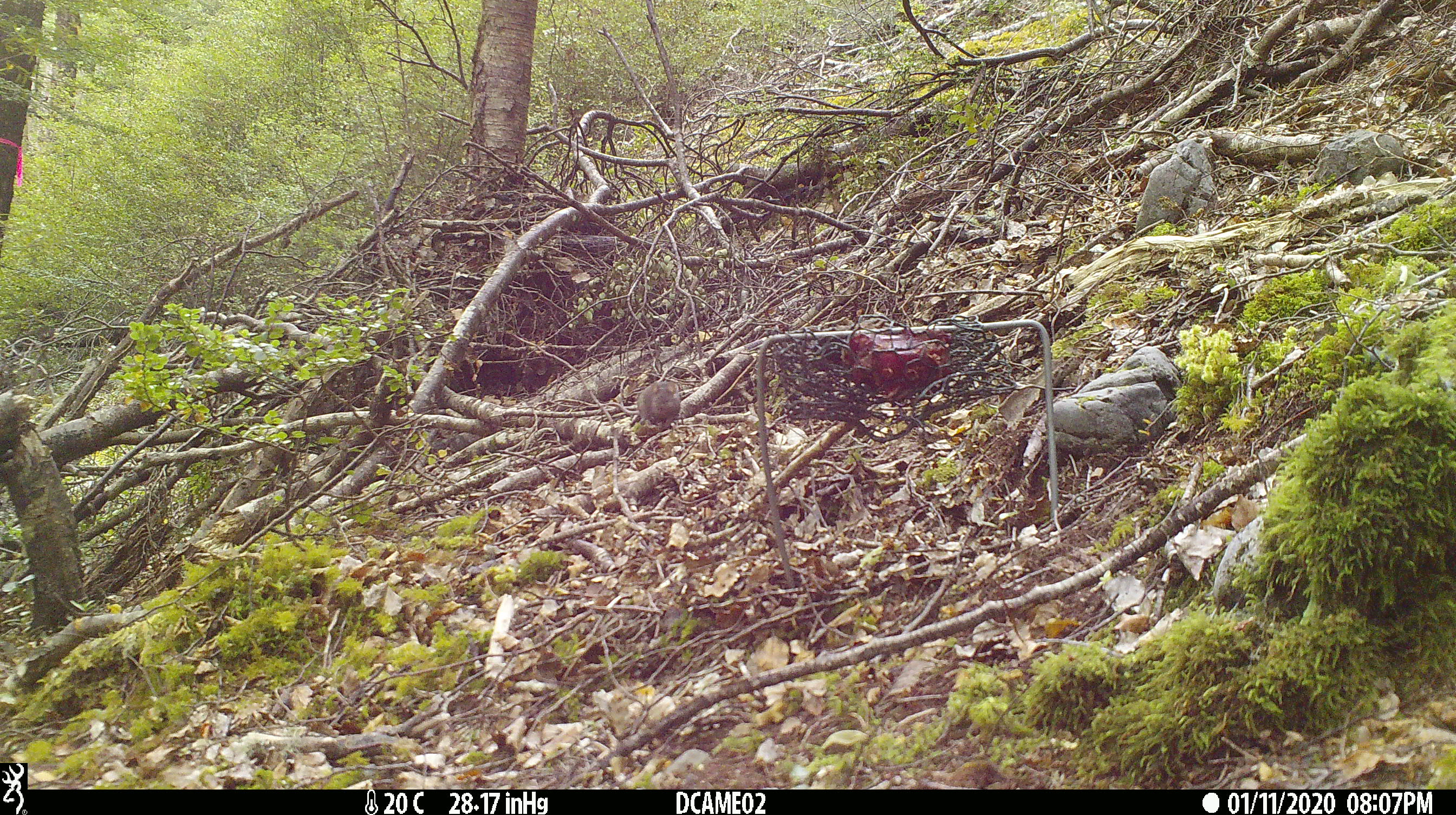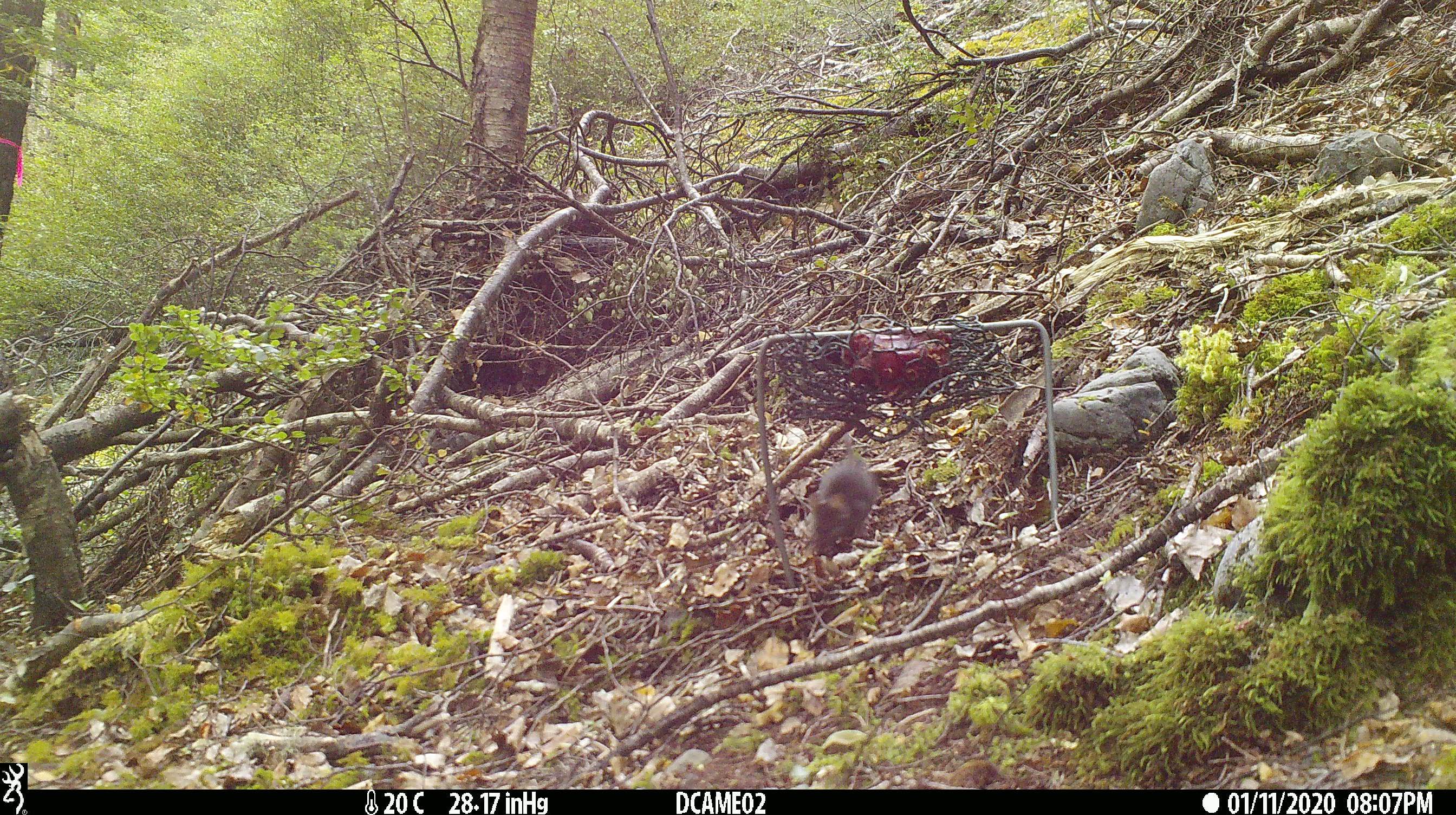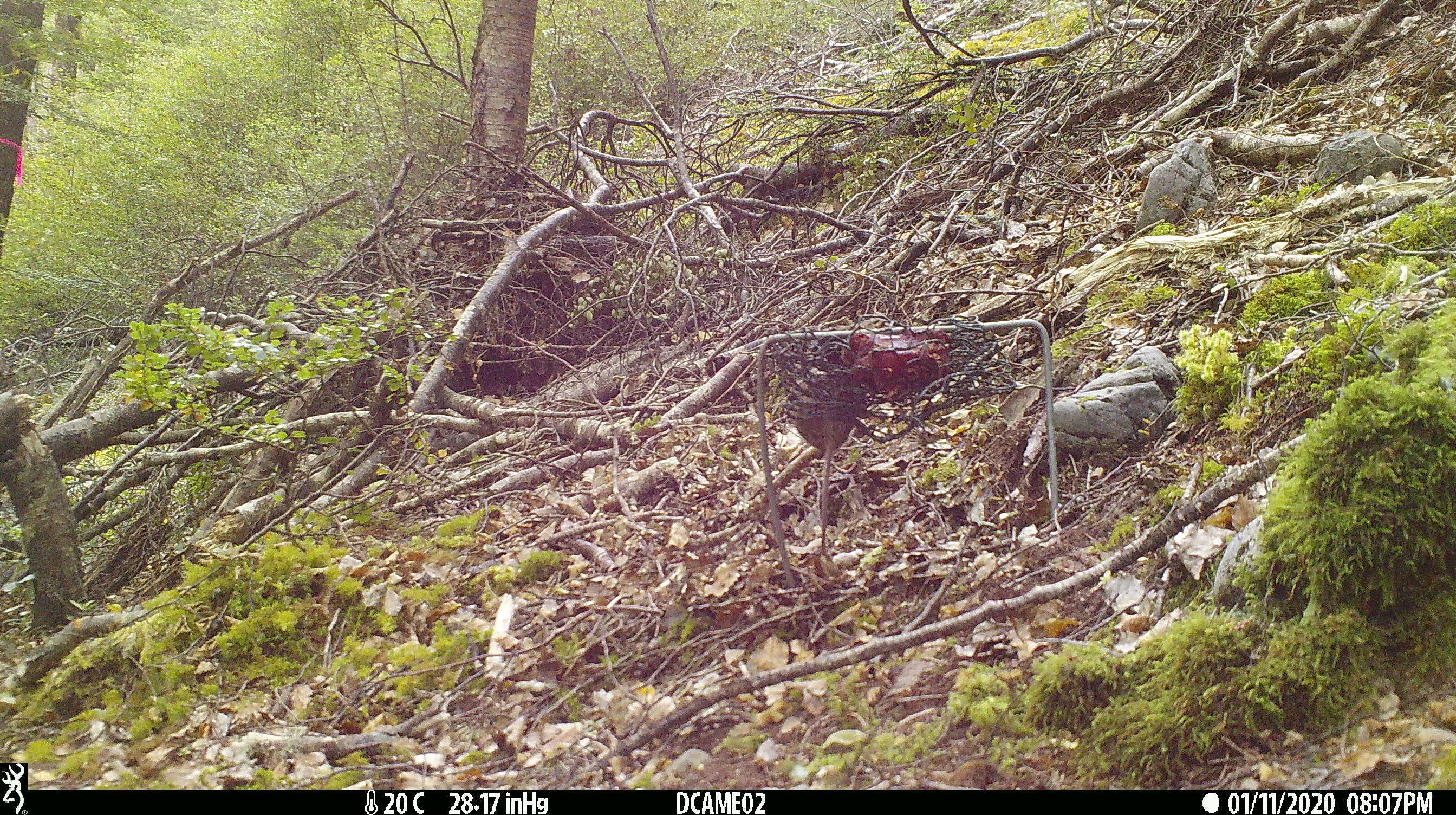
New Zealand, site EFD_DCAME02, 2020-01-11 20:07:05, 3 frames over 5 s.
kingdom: Animalia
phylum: Chordata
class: Mammalia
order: Rodentia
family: Muridae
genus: Mus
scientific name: Mus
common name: mouse